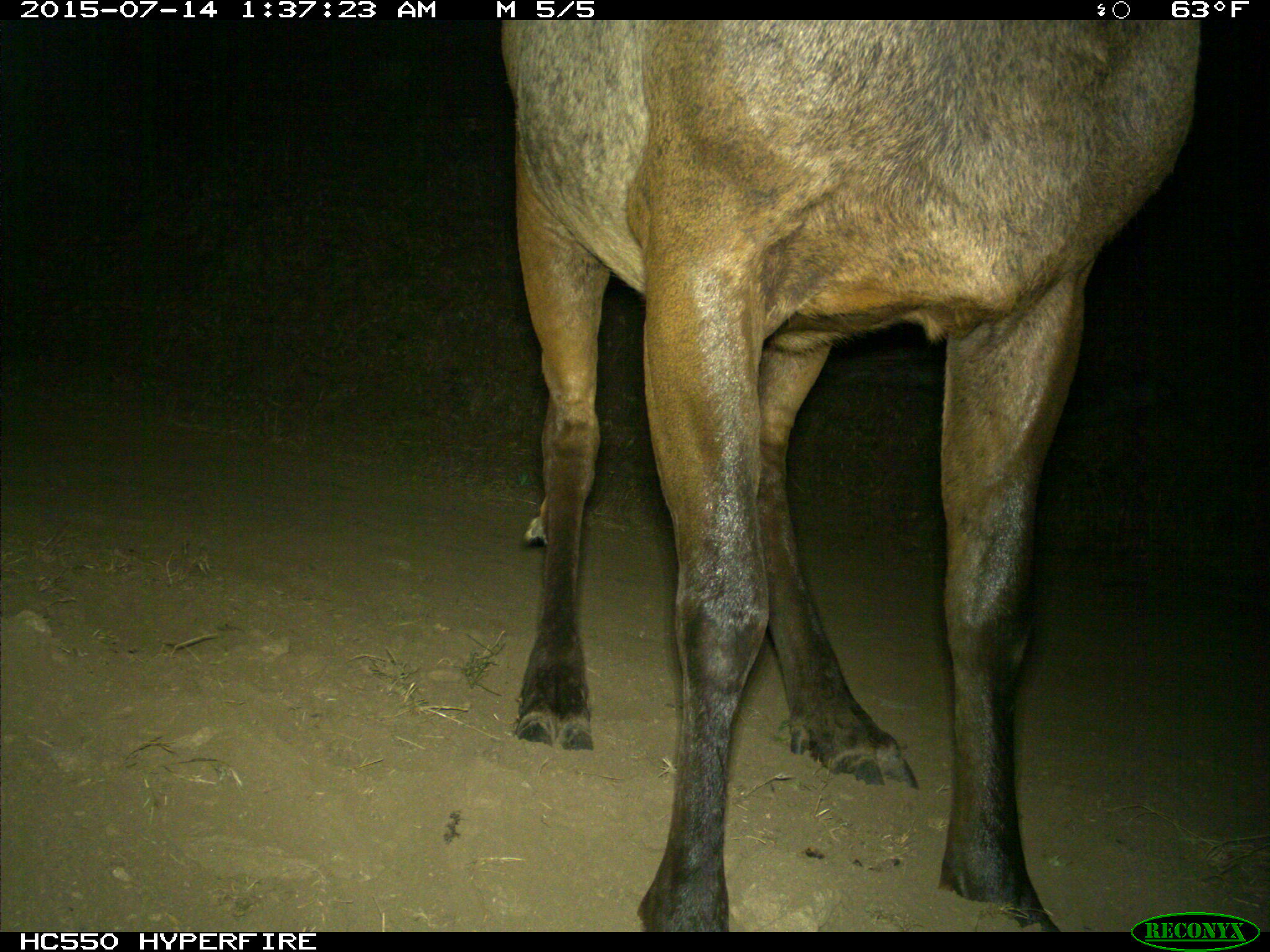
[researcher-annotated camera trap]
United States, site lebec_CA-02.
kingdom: Animalia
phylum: Chordata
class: Mammalia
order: Artiodactyla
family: Cervidae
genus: Cervus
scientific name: Cervus canadensis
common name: elk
Cervus canadensis (elk).